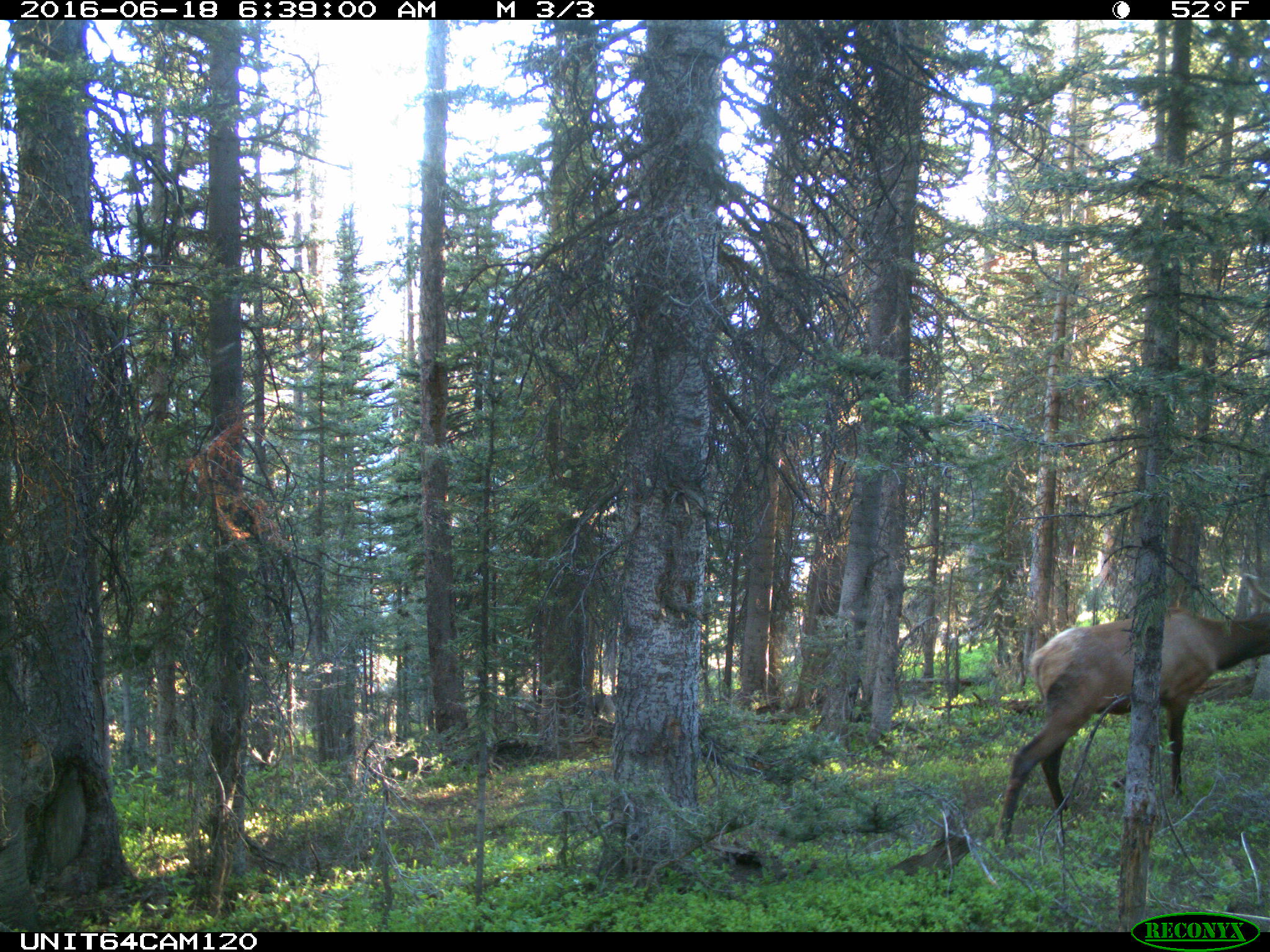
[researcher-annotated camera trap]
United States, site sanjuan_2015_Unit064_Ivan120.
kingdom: Animalia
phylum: Chordata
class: Mammalia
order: Artiodactyla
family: Cervidae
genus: Cervus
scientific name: Cervus elaphus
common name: red deer